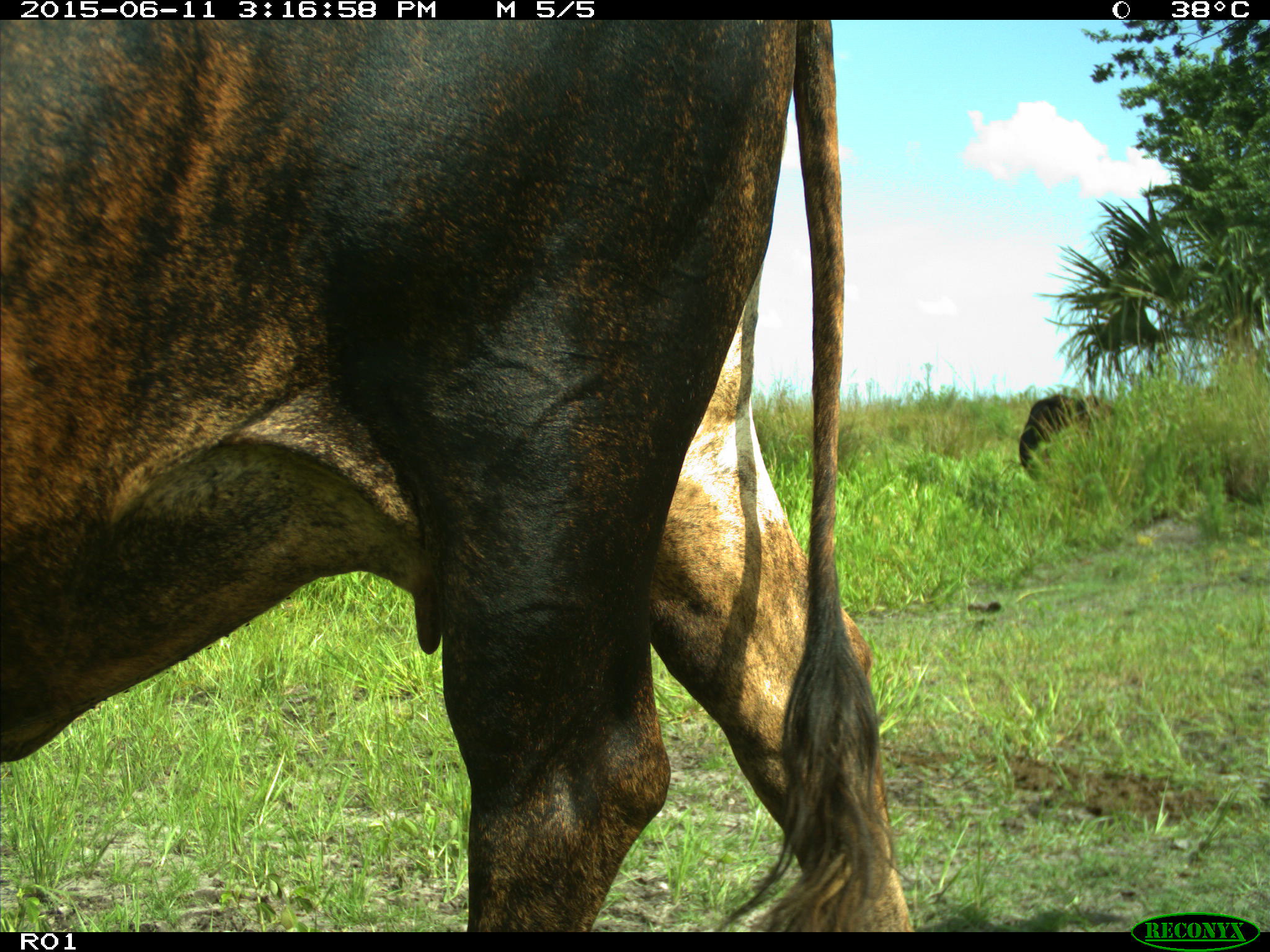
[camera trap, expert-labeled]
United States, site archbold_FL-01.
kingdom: Animalia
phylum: Chordata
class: Mammalia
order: Artiodactyla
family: Bovidae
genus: Bos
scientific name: Bos taurus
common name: domestic cow